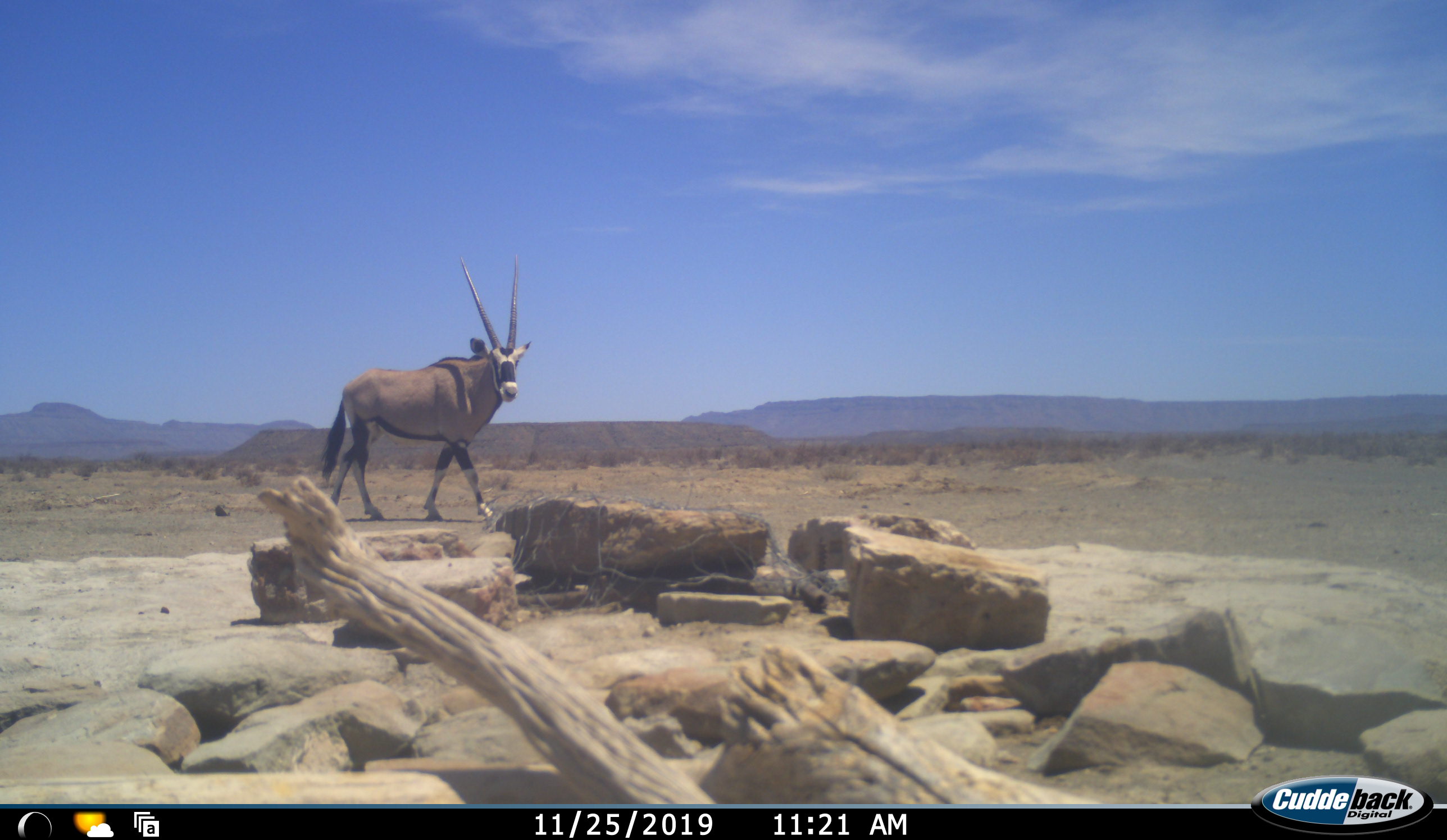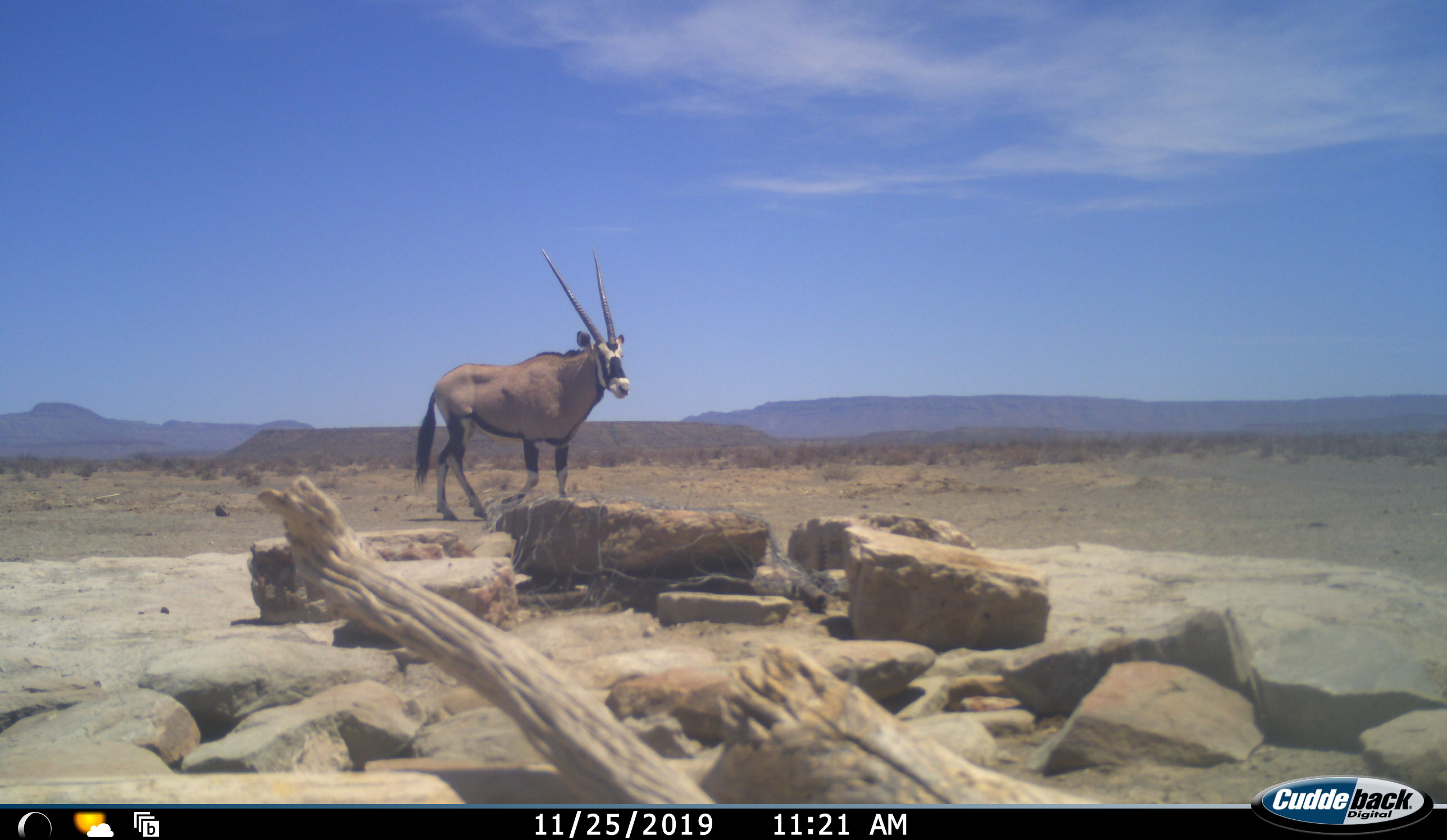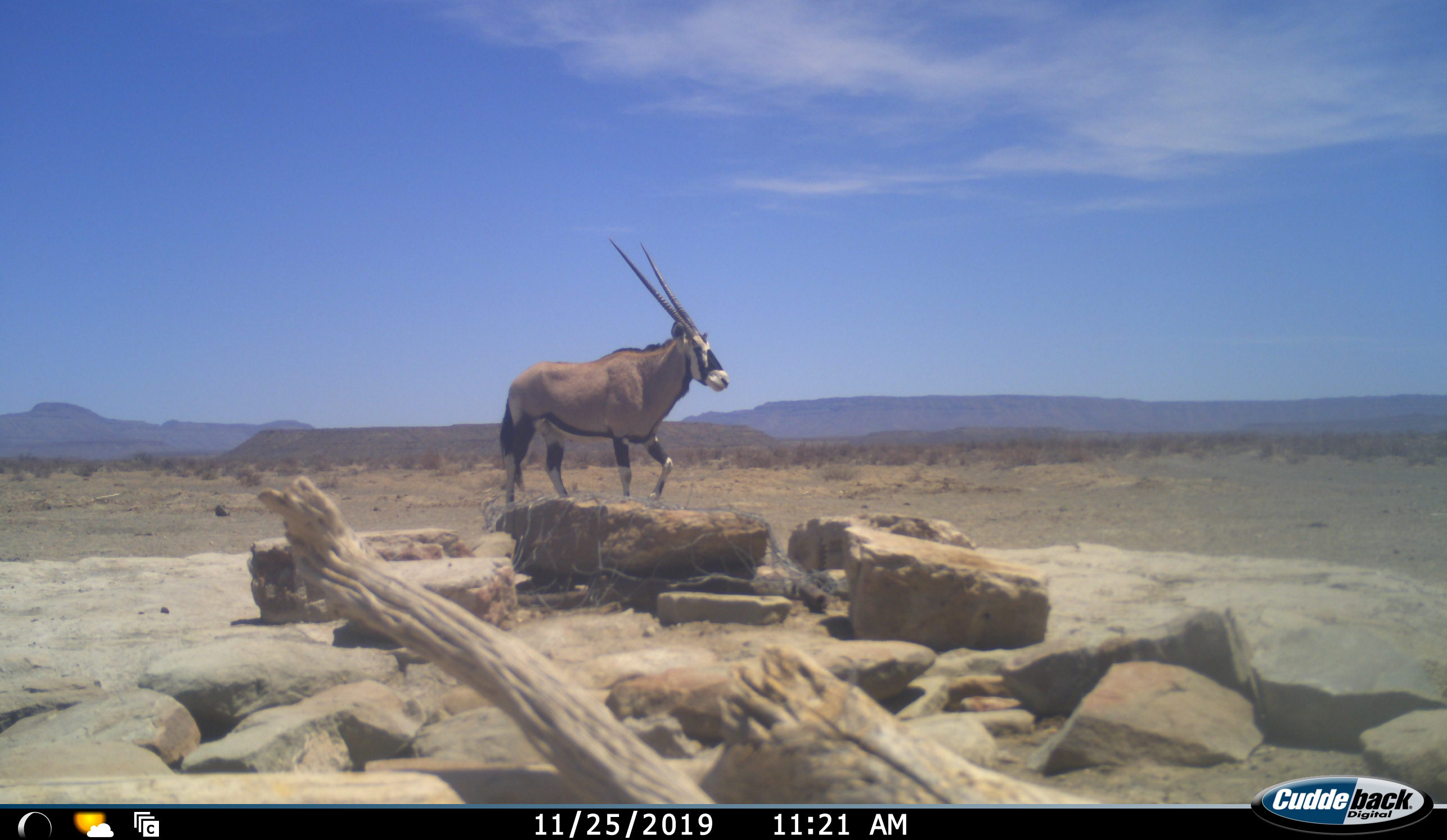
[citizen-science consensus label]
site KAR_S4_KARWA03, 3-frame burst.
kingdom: Animalia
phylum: Chordata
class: Mammalia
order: Artiodactyla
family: Bovidae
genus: Oryx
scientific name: Oryx gazella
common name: gemsbok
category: oryx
Oryx (gemsbok) (Oryx gazella), count 1. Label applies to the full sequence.